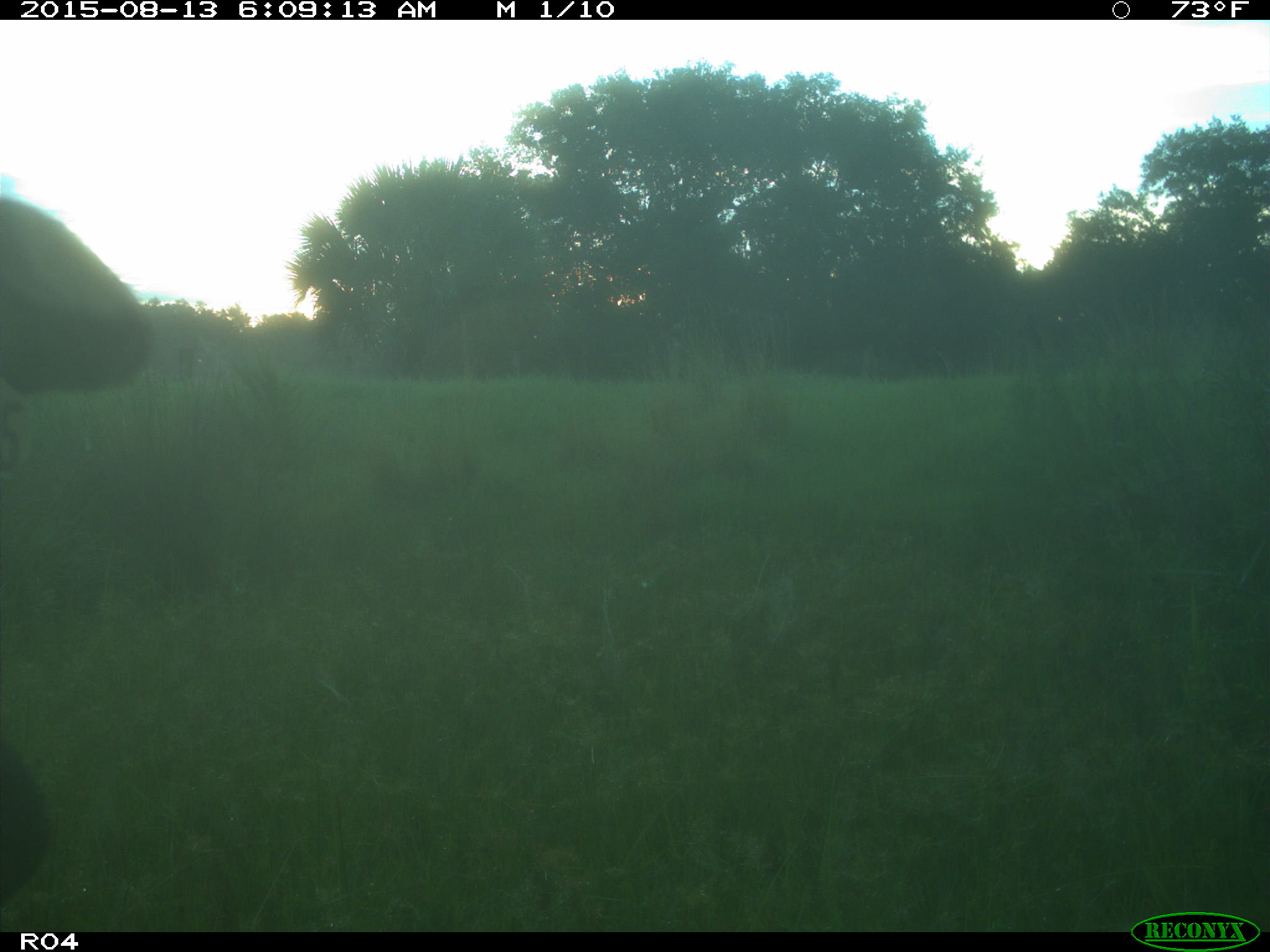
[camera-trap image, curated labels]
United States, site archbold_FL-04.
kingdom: Animalia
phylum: Chordata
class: Mammalia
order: Artiodactyla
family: Bovidae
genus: Bos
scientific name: Bos taurus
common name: domestic cow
Bos taurus (domestic cow).